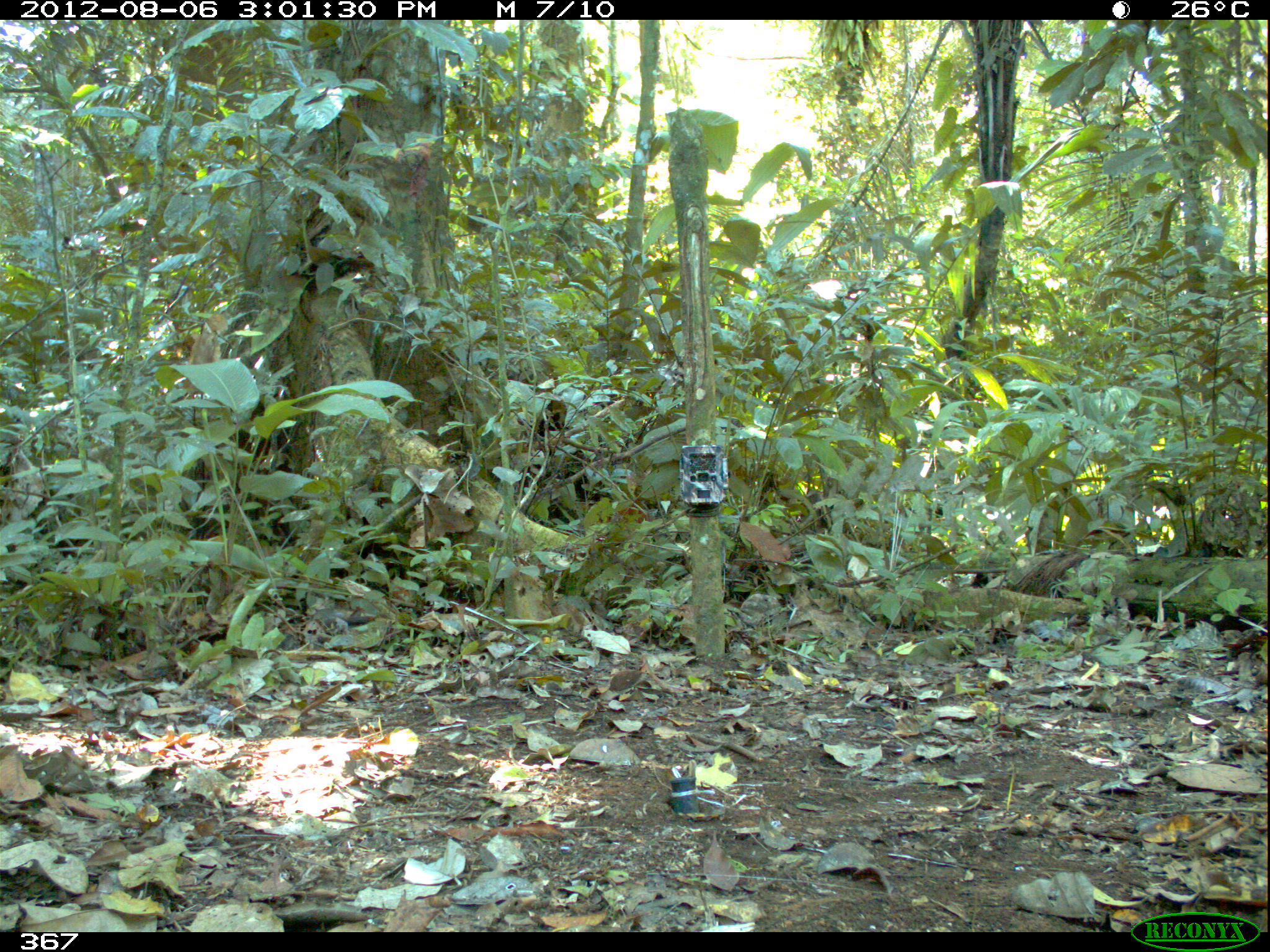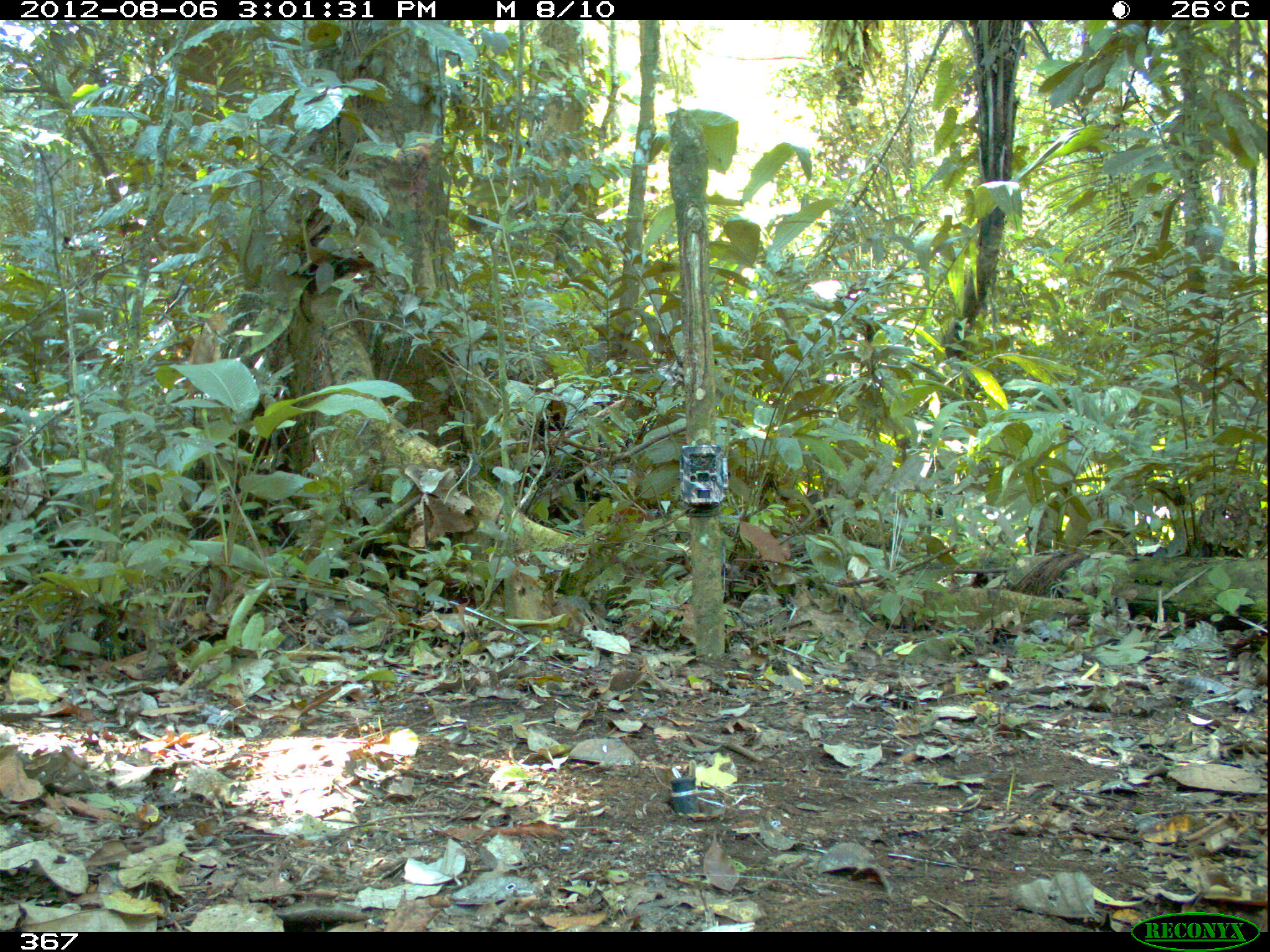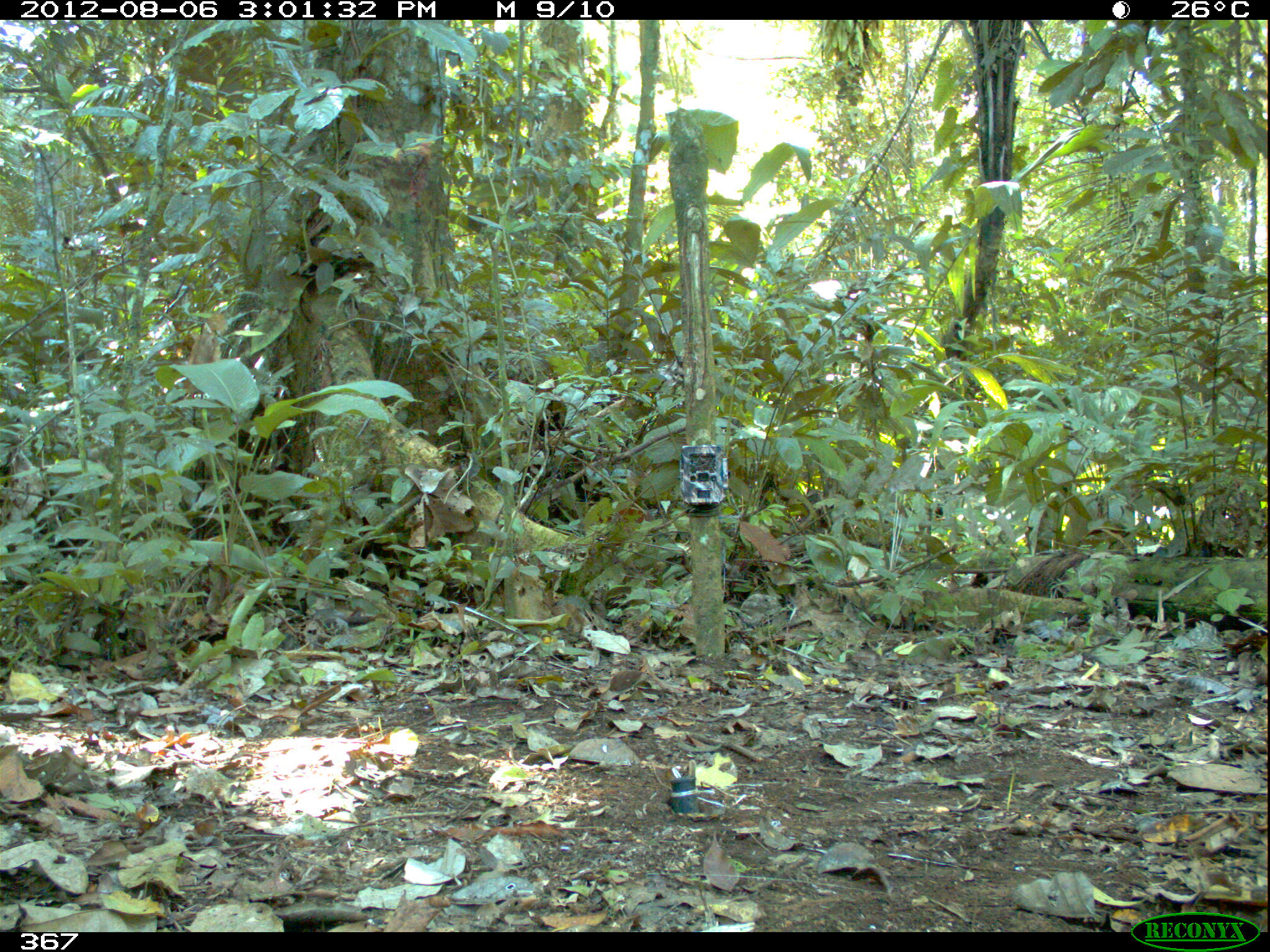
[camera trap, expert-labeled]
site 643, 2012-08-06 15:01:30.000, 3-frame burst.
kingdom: Animalia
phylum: Chordata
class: Aves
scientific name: Aves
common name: bird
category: unknown bird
Unknown bird (bird) (Aves).